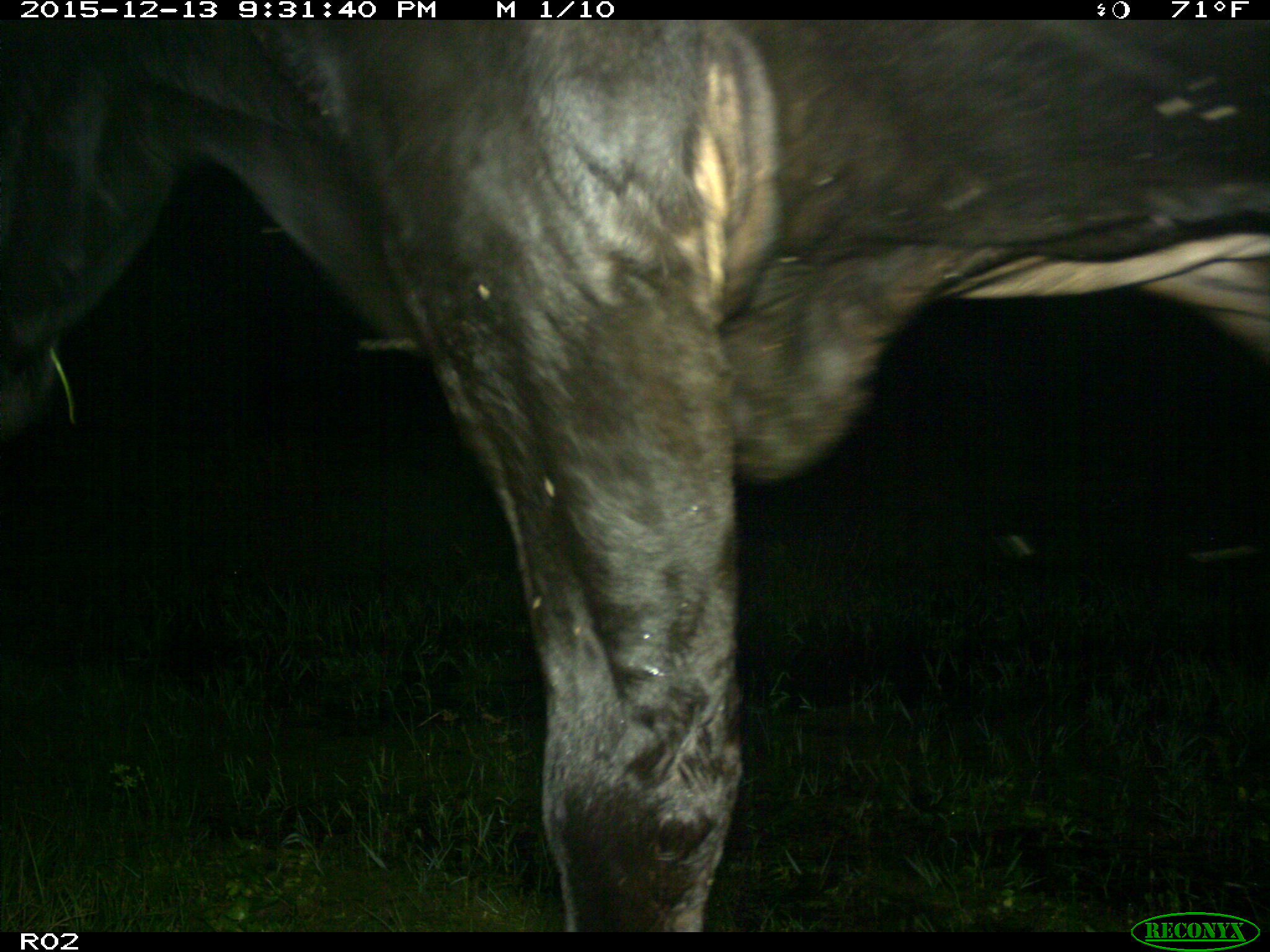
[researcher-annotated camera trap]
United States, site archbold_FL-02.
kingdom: Animalia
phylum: Chordata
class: Mammalia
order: Artiodactyla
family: Bovidae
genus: Bos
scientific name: Bos taurus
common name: domestic cow